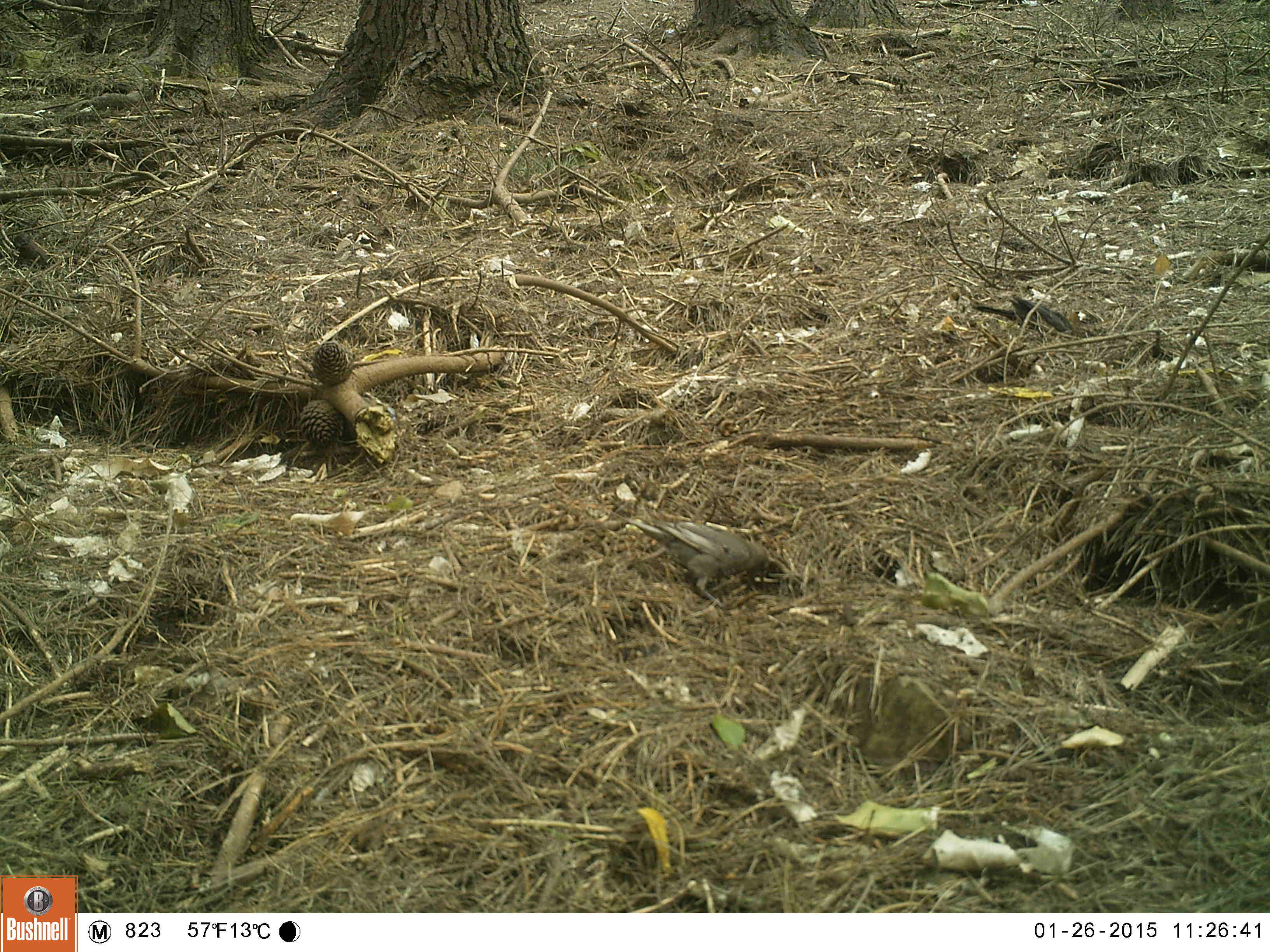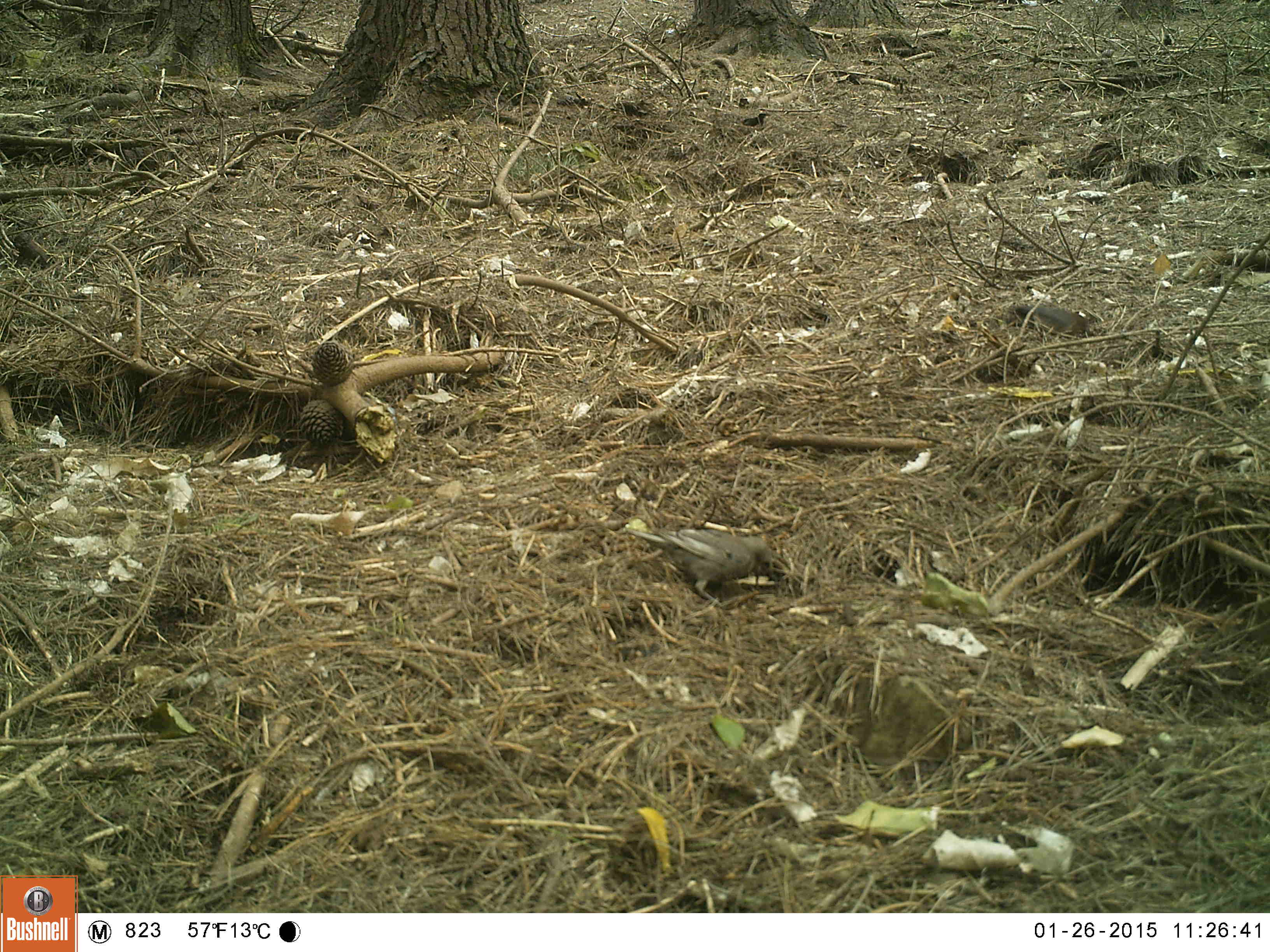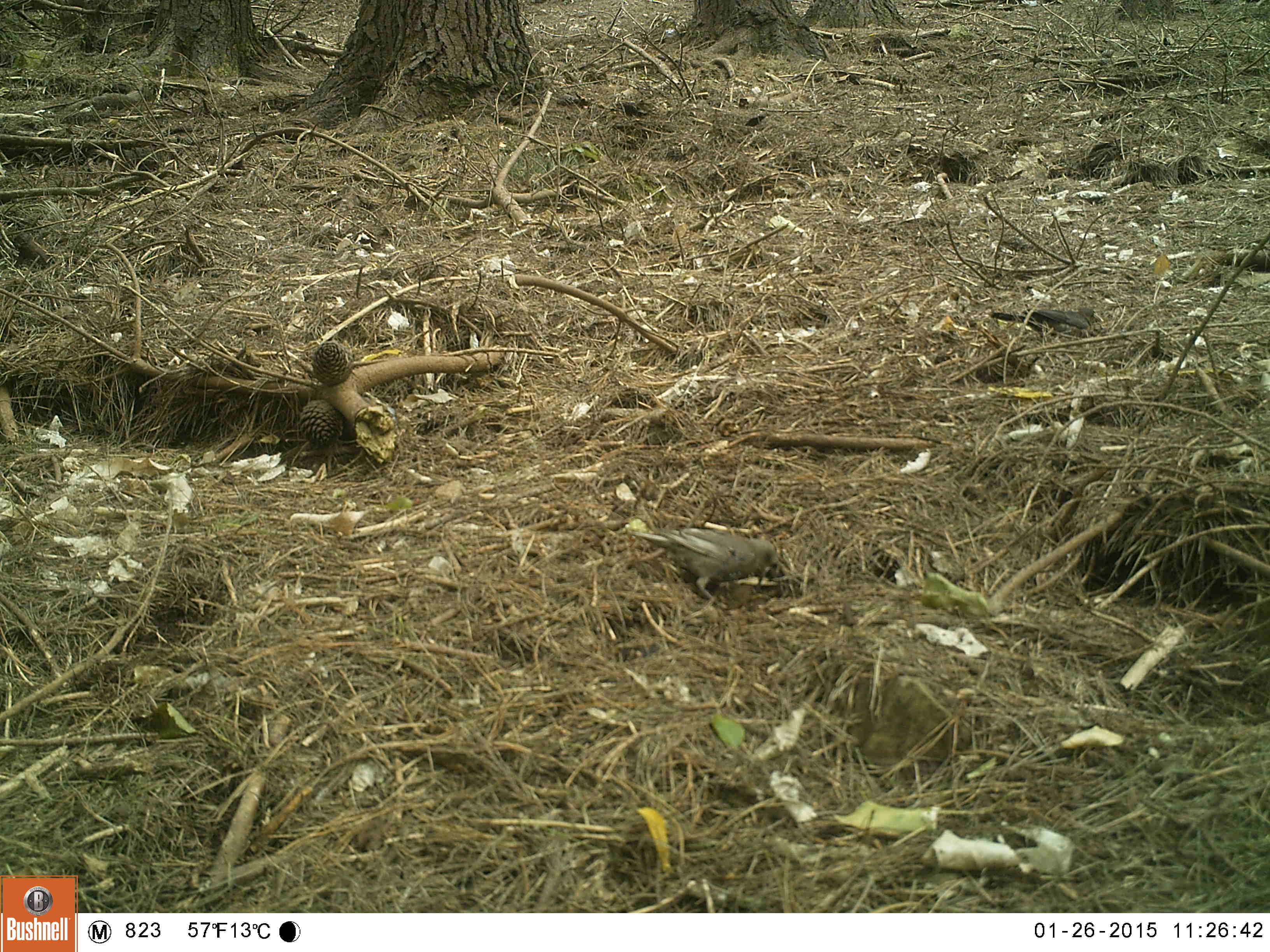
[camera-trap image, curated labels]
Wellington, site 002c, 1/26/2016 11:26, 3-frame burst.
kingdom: Animalia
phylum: Chordata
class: Aves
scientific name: Aves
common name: bird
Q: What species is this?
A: Bird (Aves).